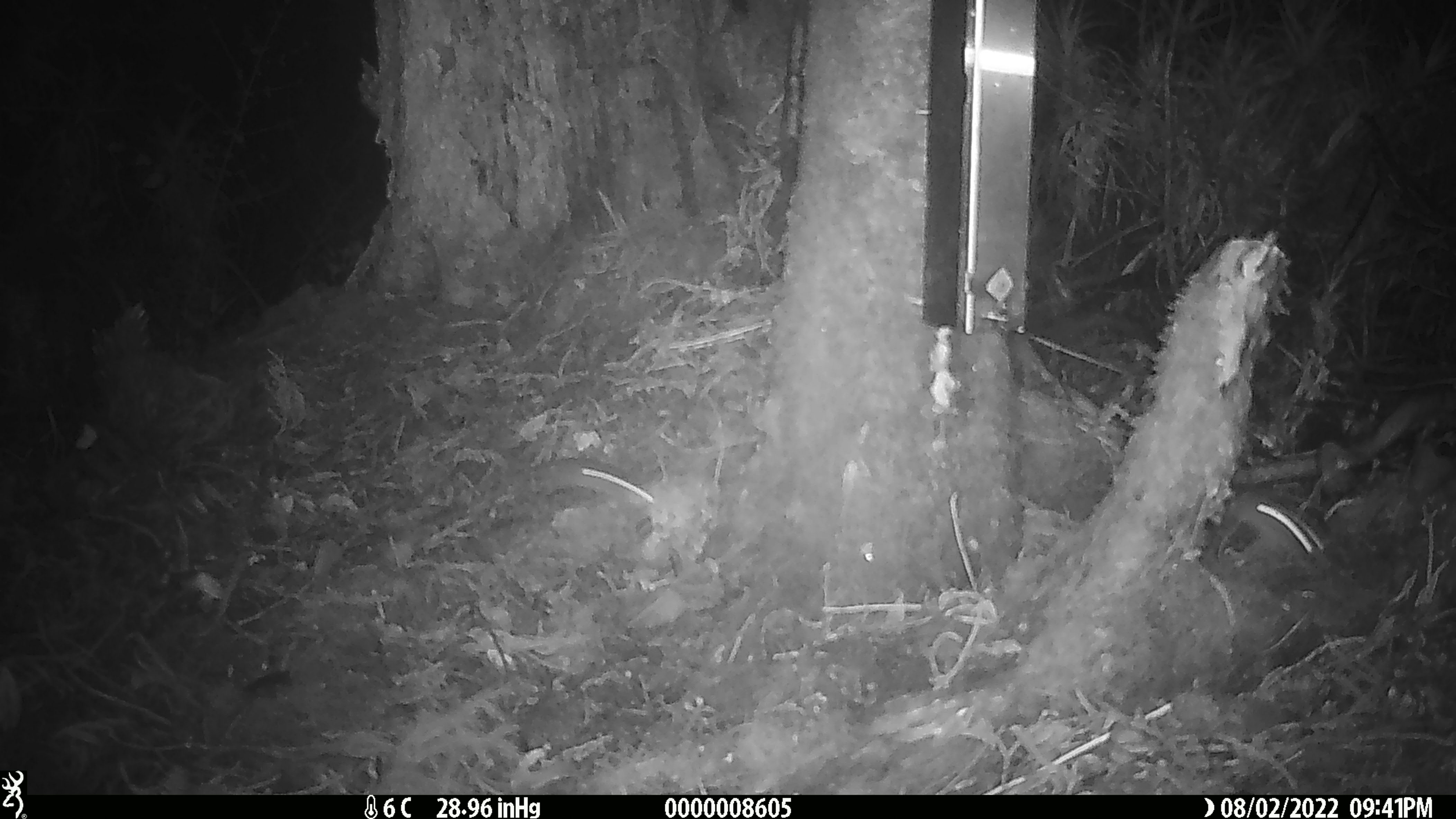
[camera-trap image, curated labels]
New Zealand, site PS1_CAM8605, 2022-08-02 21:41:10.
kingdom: Animalia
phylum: Chordata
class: Mammalia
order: Rodentia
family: Muridae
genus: Mus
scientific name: Mus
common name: mouse